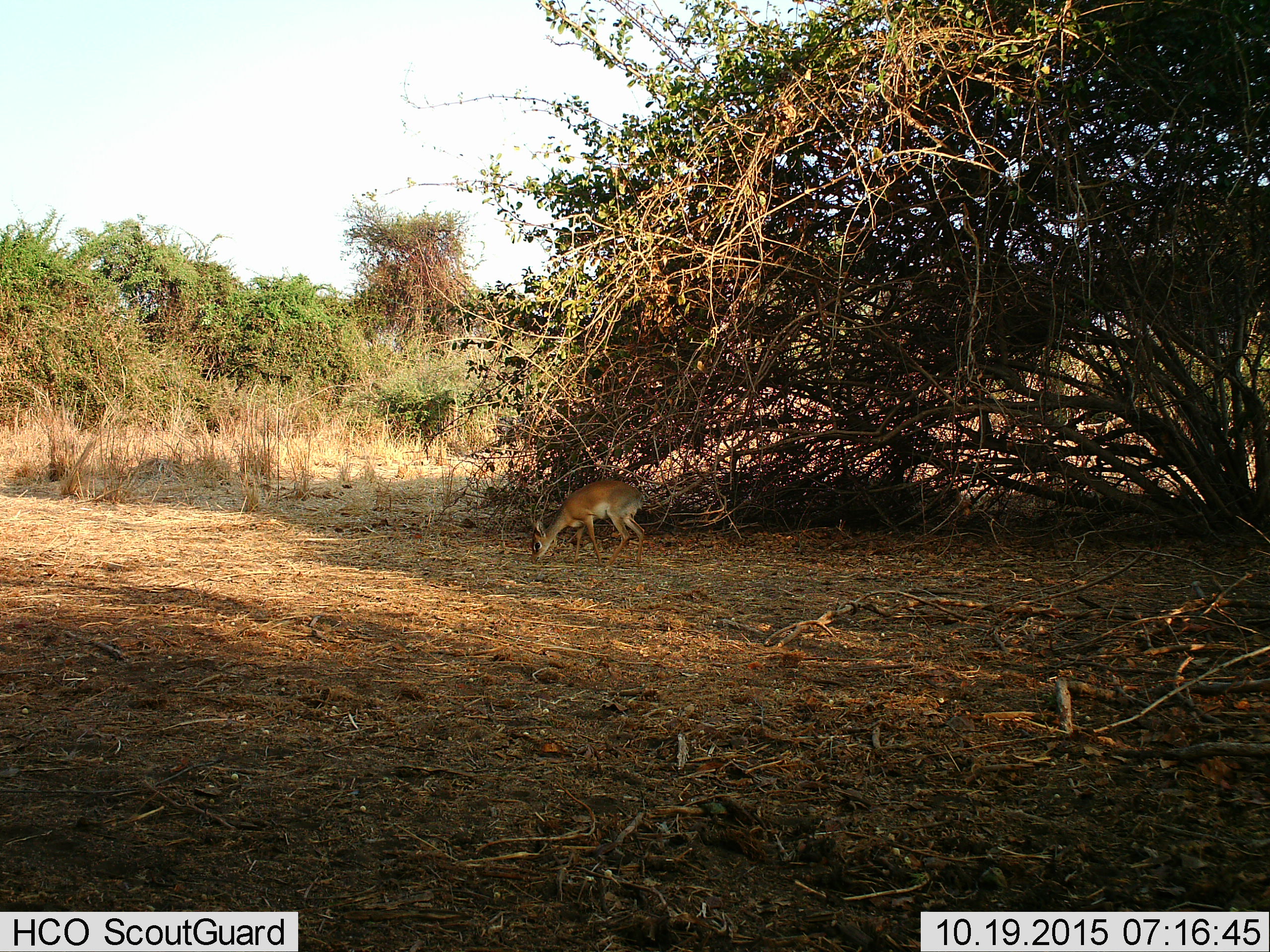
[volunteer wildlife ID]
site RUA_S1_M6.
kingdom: Animalia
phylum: Chordata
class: Mammalia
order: Artiodactyla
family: Bovidae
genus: Madoqua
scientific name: Madoqua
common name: dik-dik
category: dikdik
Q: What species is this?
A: Dikdik (dik-dik) (Madoqua).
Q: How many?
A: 1.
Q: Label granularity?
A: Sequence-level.